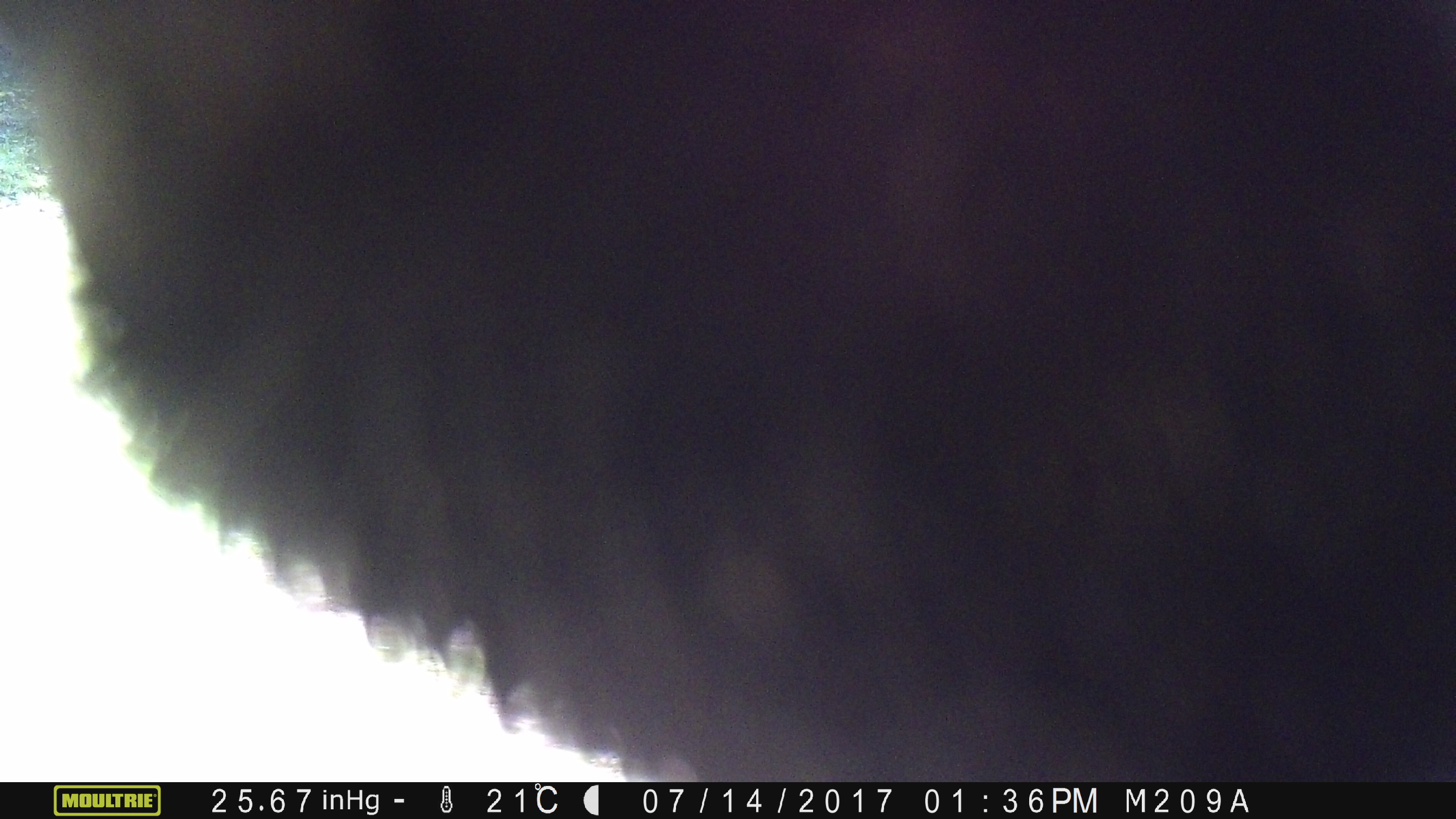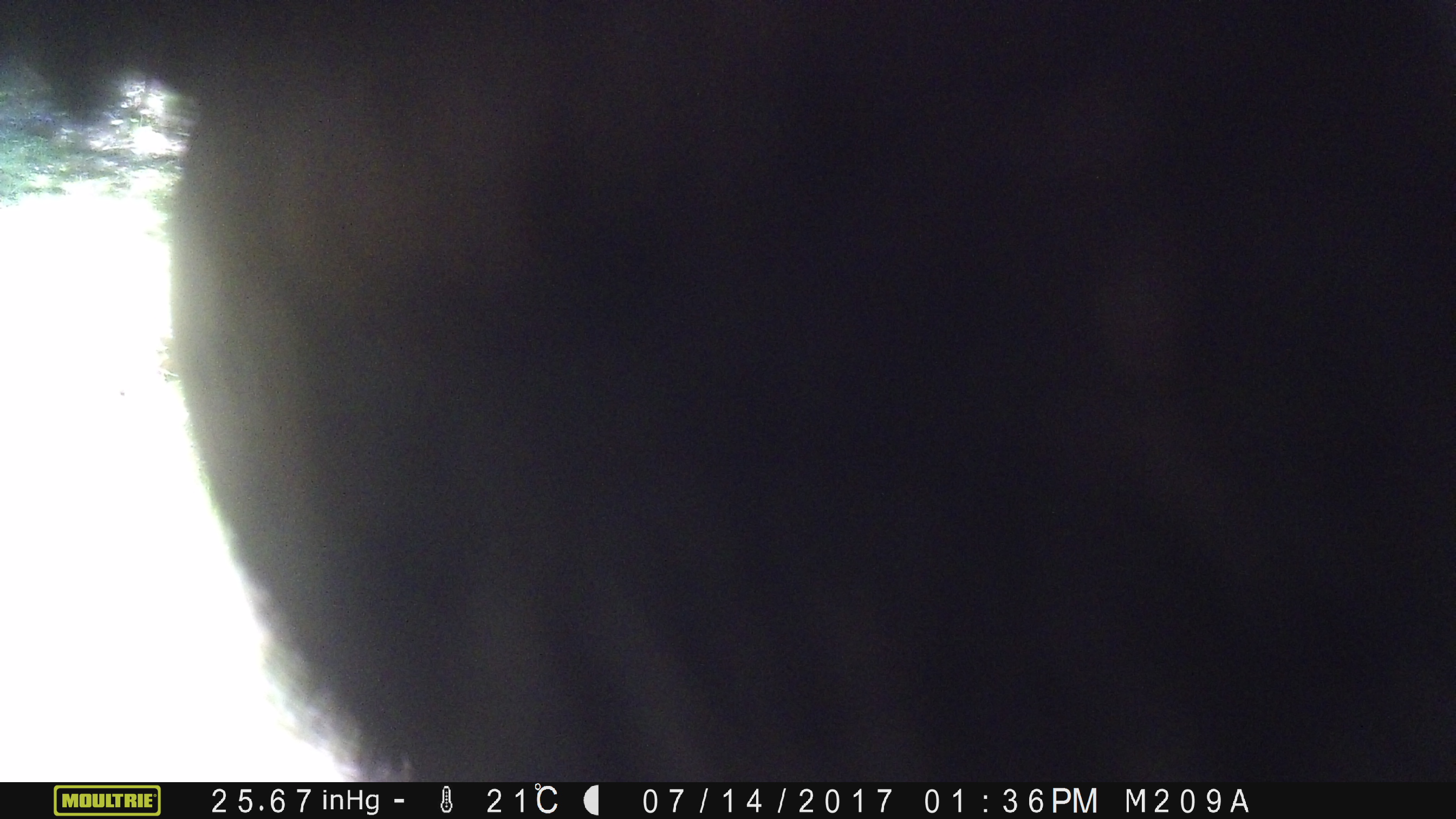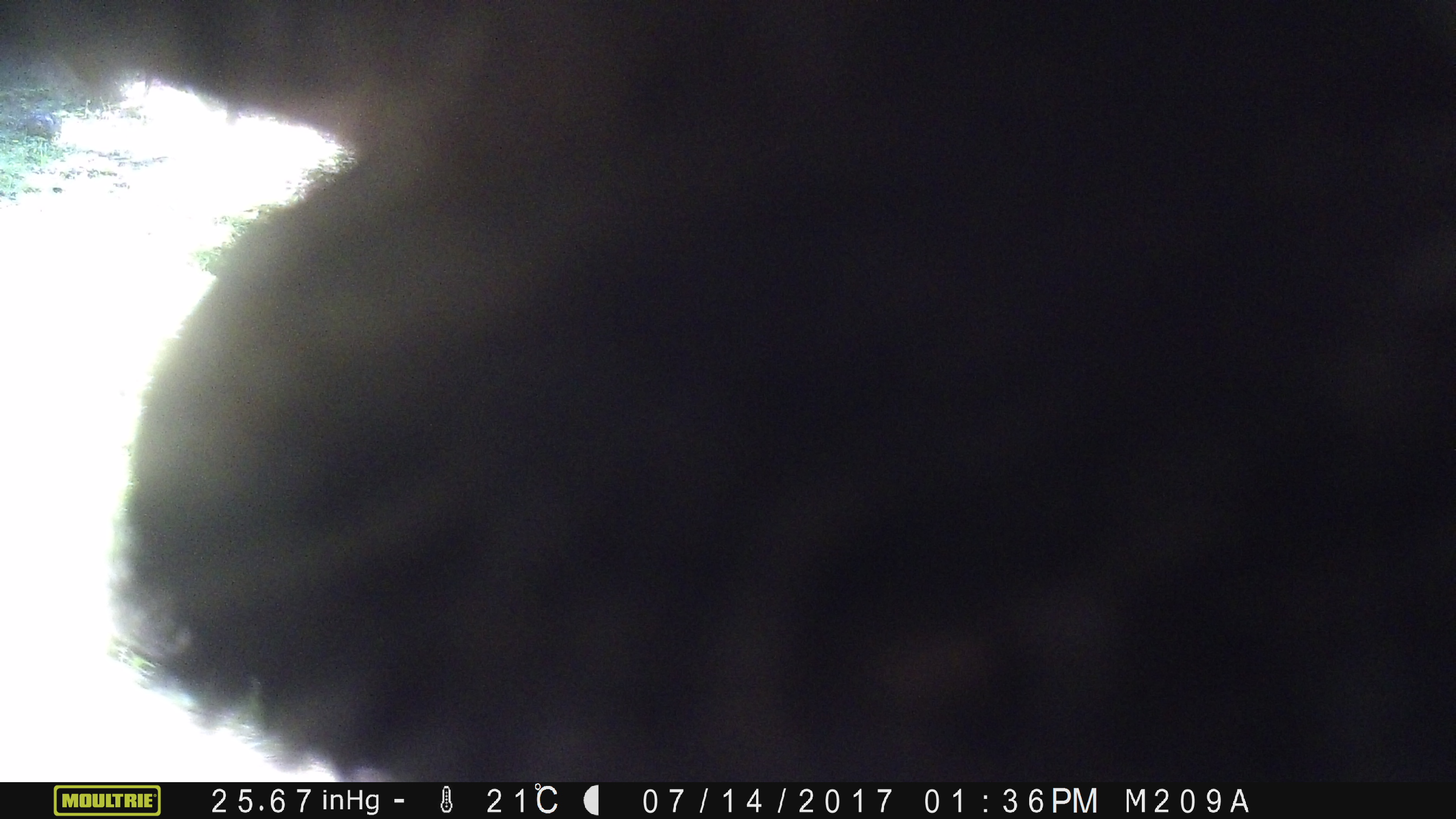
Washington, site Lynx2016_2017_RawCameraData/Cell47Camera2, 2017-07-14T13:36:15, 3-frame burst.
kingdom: Animalia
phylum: Chordata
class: Mammalia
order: Artiodactyla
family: Bovidae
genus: Bos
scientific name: Bos taurus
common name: domestic cattle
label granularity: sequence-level